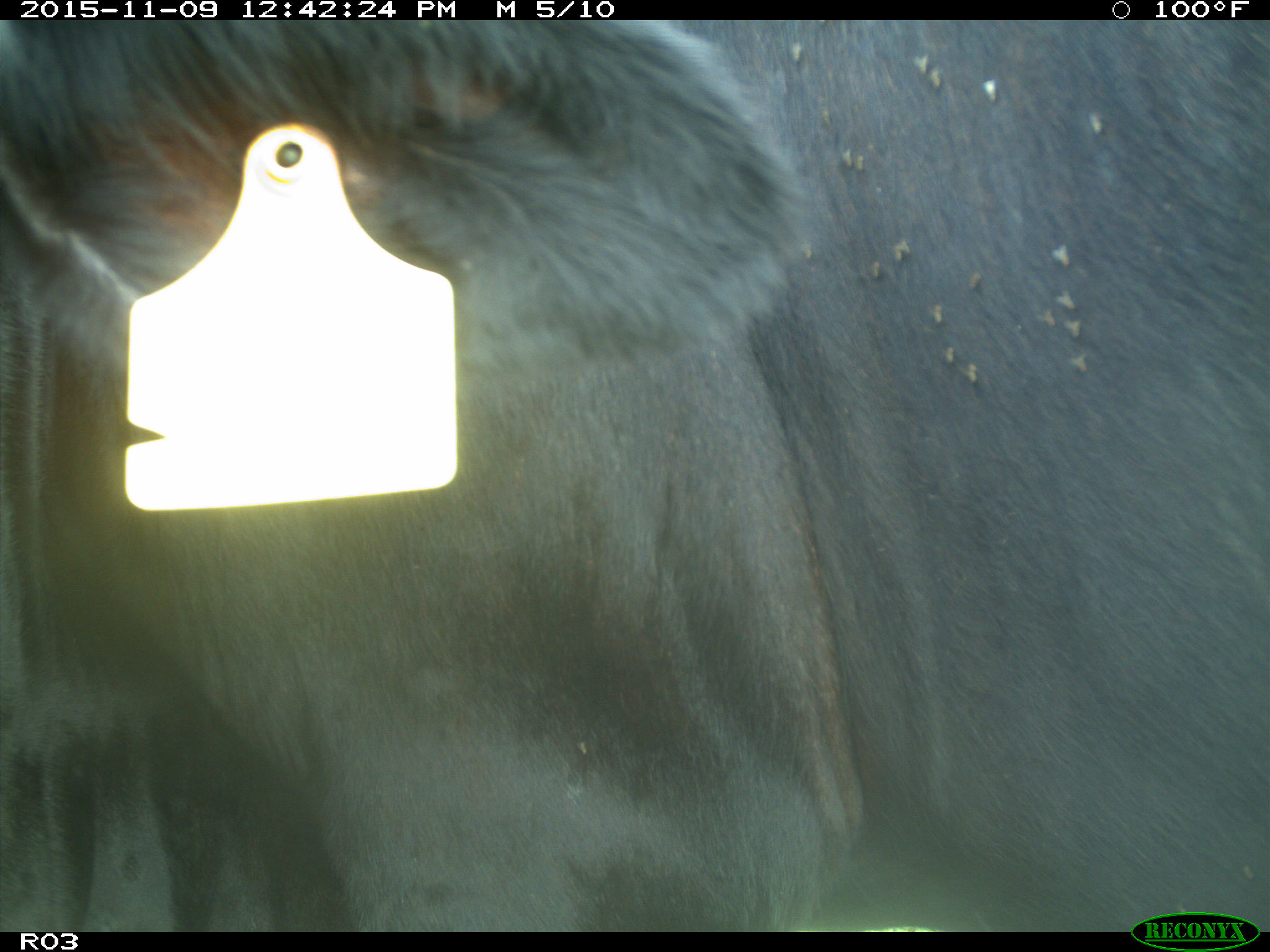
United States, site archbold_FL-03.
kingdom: Animalia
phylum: Chordata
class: Mammalia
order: Artiodactyla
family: Bovidae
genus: Bos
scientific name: Bos taurus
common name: domestic cow